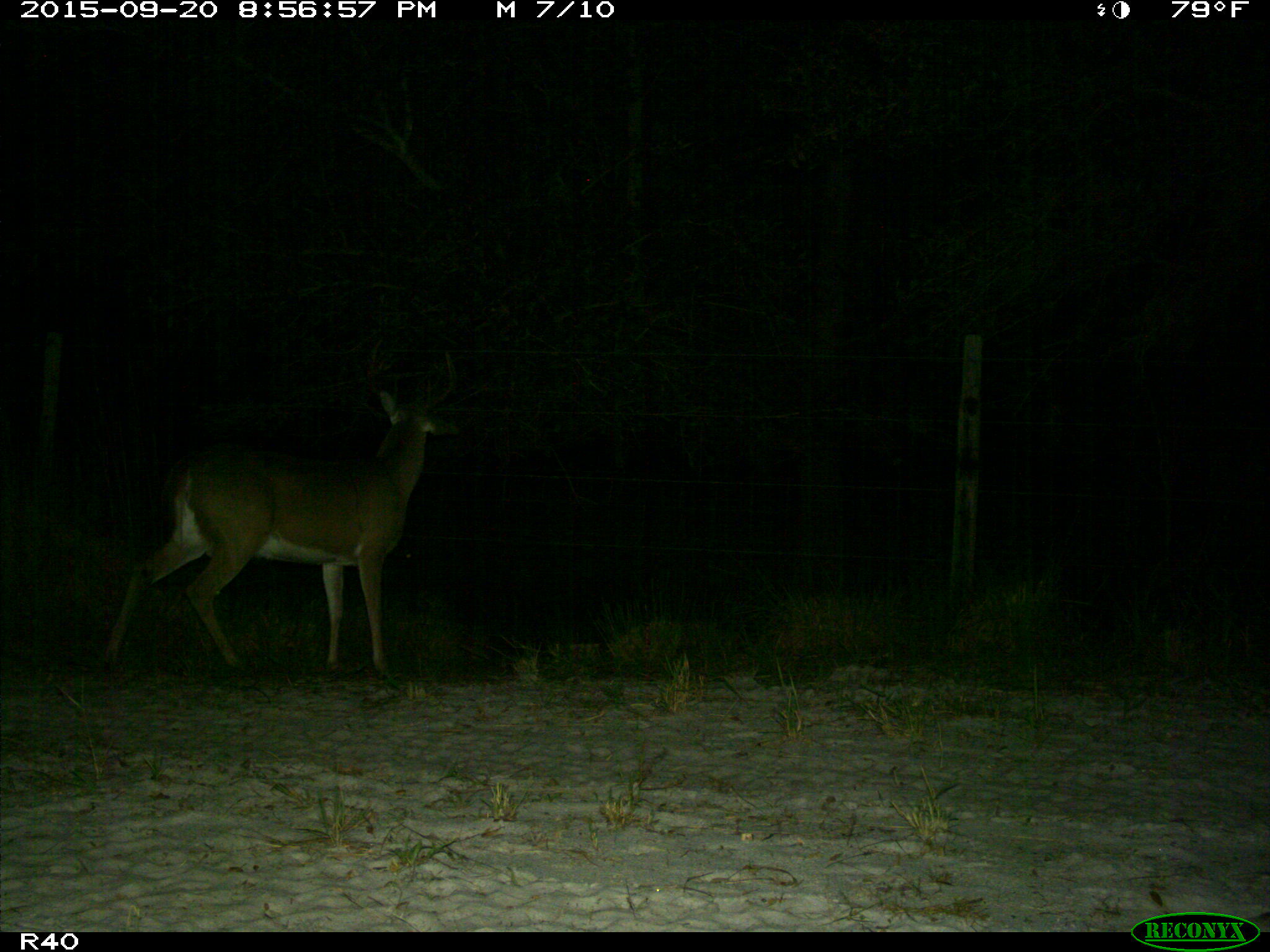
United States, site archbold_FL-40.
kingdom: Animalia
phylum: Chordata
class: Mammalia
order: Artiodactyla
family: Cervidae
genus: Odocoileus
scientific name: Odocoileus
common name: deer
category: unidentified deer